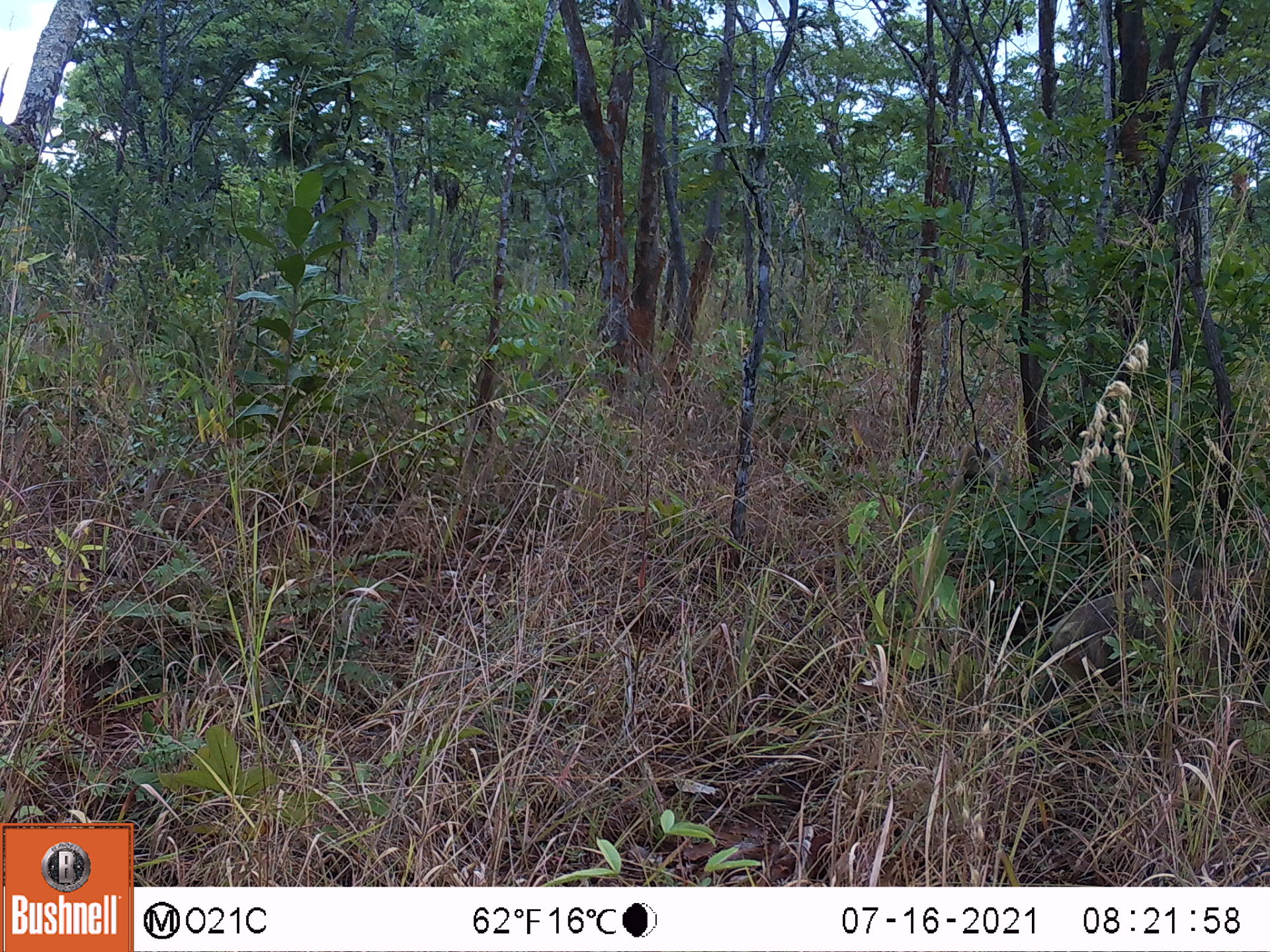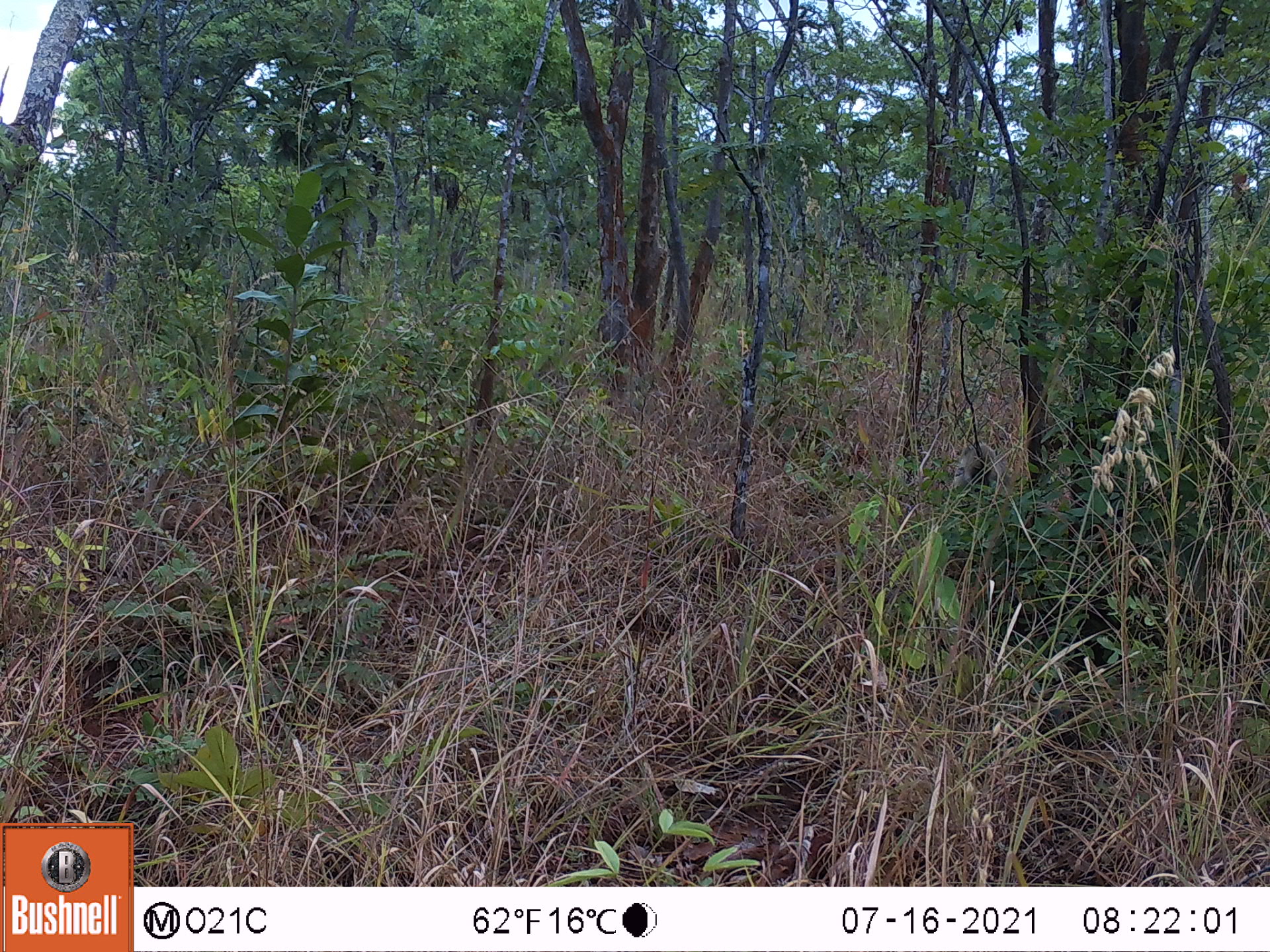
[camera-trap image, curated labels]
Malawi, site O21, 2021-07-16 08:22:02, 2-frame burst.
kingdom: Animalia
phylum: Chordata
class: Mammalia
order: Primates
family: Cercopithecidae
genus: Papio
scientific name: Papio cynocephalus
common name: yellow baboon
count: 2